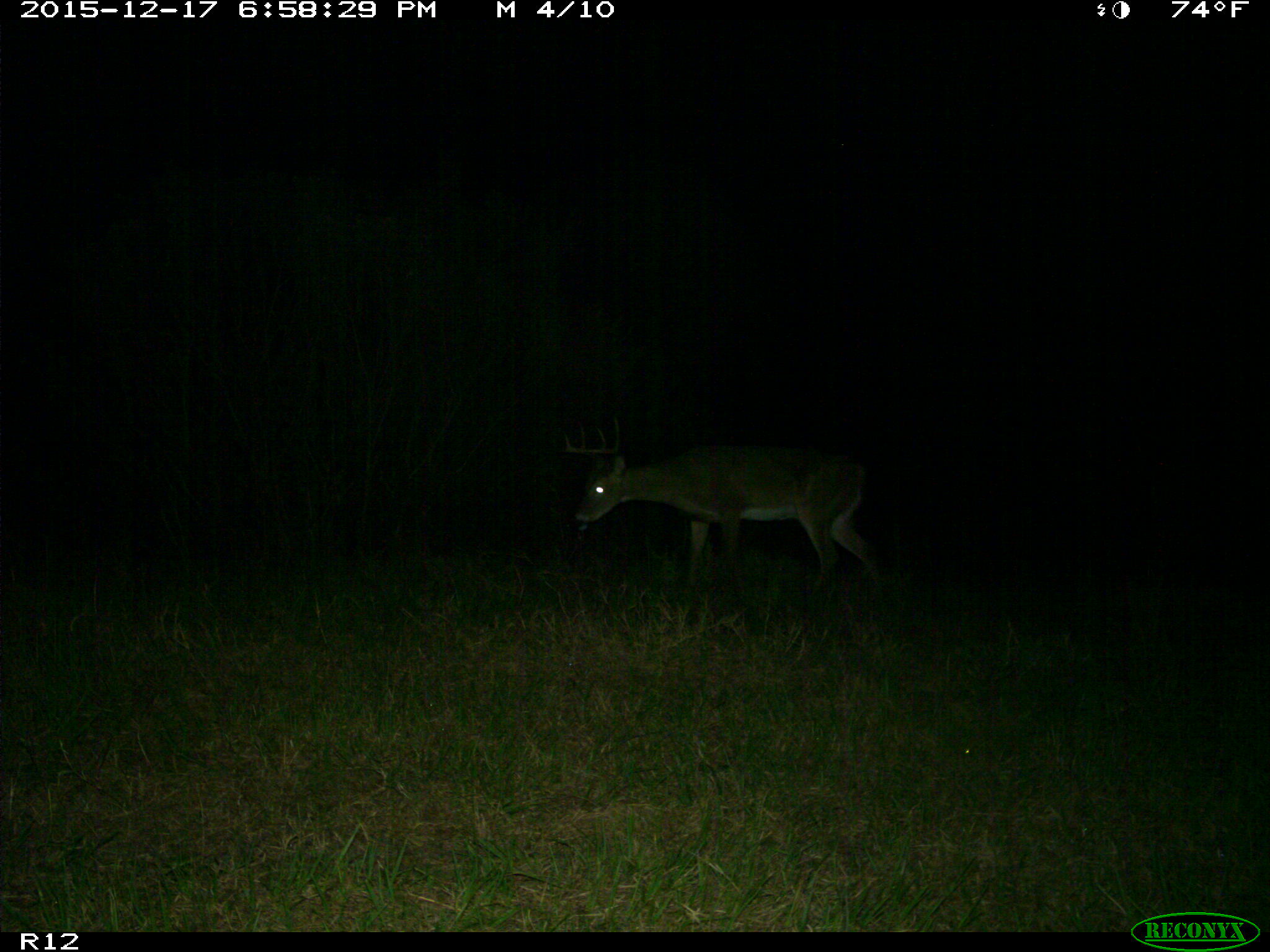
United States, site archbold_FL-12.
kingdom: Animalia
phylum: Chordata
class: Mammalia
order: Artiodactyla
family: Cervidae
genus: Odocoileus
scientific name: Odocoileus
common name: deer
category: unidentified deer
Unidentified deer (deer) (Odocoileus).